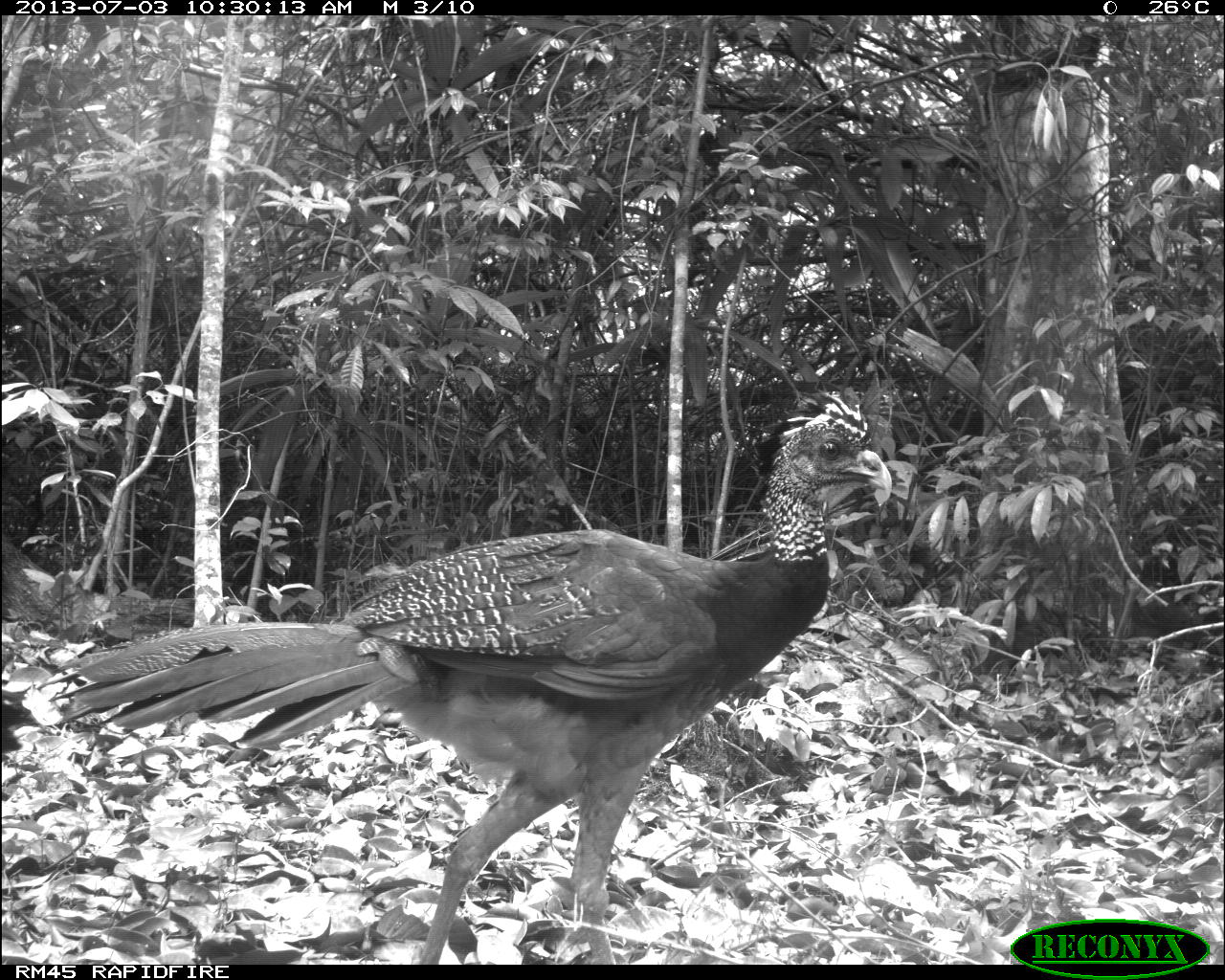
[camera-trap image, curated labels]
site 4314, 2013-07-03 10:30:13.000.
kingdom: Animalia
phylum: Chordata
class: Aves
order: Galliformes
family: Cracidae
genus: Crax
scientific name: Crax rubra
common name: great curassow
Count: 2.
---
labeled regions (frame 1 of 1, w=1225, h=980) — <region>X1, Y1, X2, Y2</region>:
crax rubra: <region>27, 390, 893, 961</region>